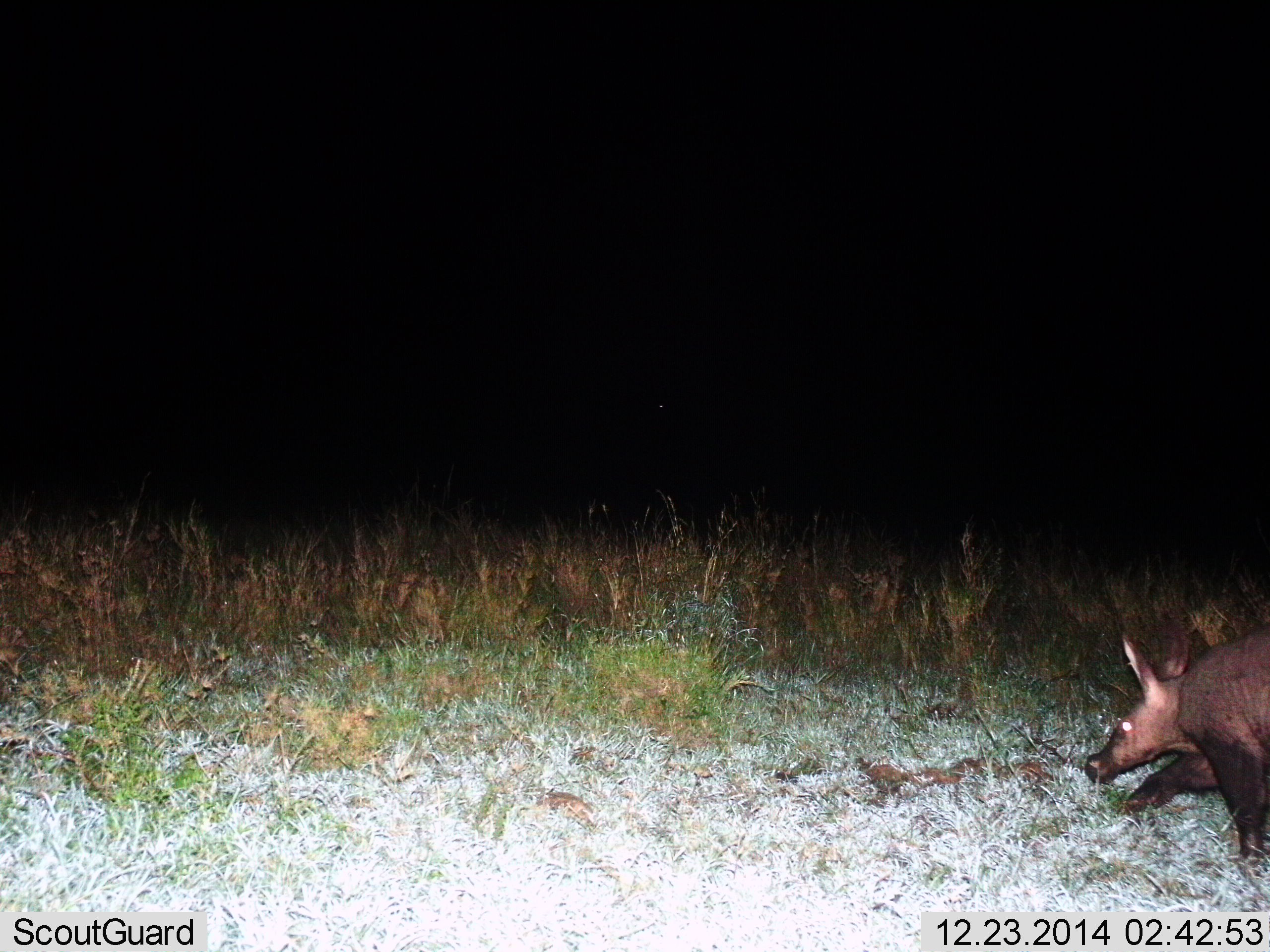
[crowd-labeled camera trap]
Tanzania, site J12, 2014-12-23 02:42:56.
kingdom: Animalia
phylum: Chordata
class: Mammalia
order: Tubulidentata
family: Orycteropodidae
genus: Orycteropus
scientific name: Orycteropus afer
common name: aardvark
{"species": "aardvark (Orycteropus afer)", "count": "1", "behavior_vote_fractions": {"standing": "10%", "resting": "0%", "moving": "90%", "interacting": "0%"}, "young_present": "0%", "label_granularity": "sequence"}